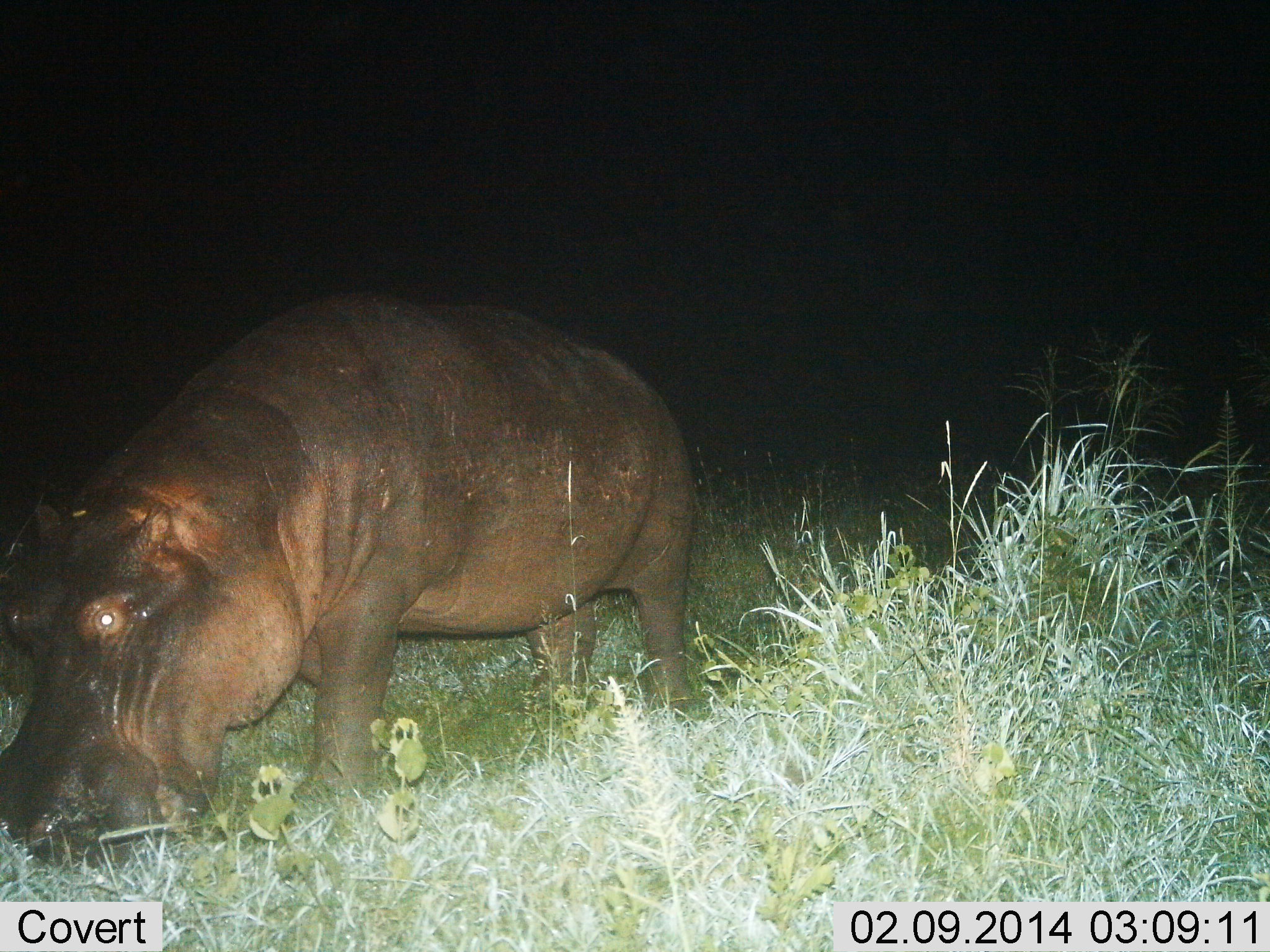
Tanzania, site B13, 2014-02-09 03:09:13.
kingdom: Animalia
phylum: Chordata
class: Mammalia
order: Artiodactyla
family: Hippopotamidae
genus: Hippopotamus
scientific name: Hippopotamus amphibius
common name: hippopotamus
Hippopotamus (Hippopotamus amphibius), count 1. Behavior (volunteer vote fractions): standing 40%, resting 0%, moving 20%, interacting 0%. Young present (vote fraction): 0%. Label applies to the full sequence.